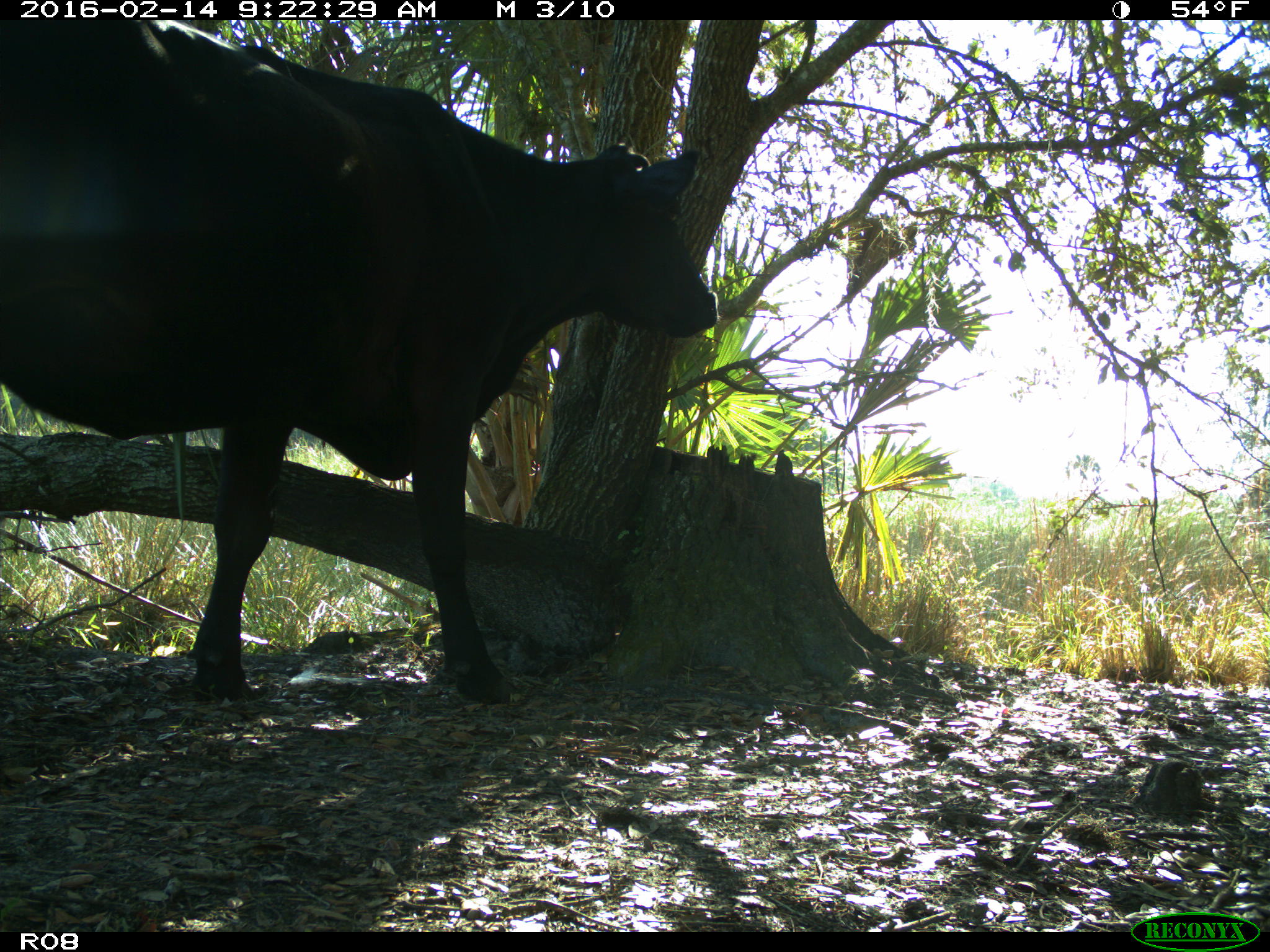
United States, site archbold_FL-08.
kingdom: Animalia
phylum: Chordata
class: Mammalia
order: Artiodactyla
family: Bovidae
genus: Bos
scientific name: Bos taurus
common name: domestic cow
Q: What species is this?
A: Bos taurus (domestic cow).